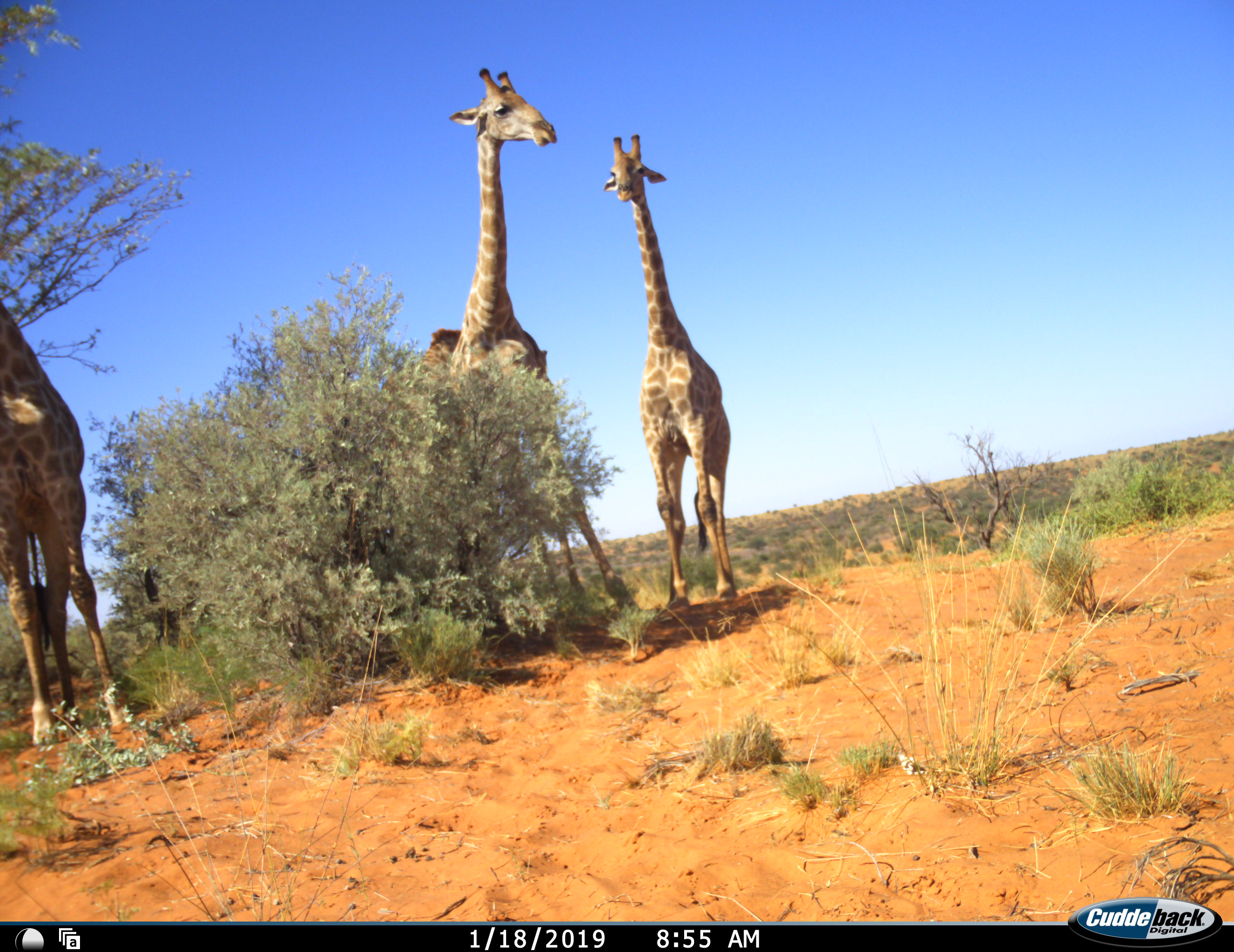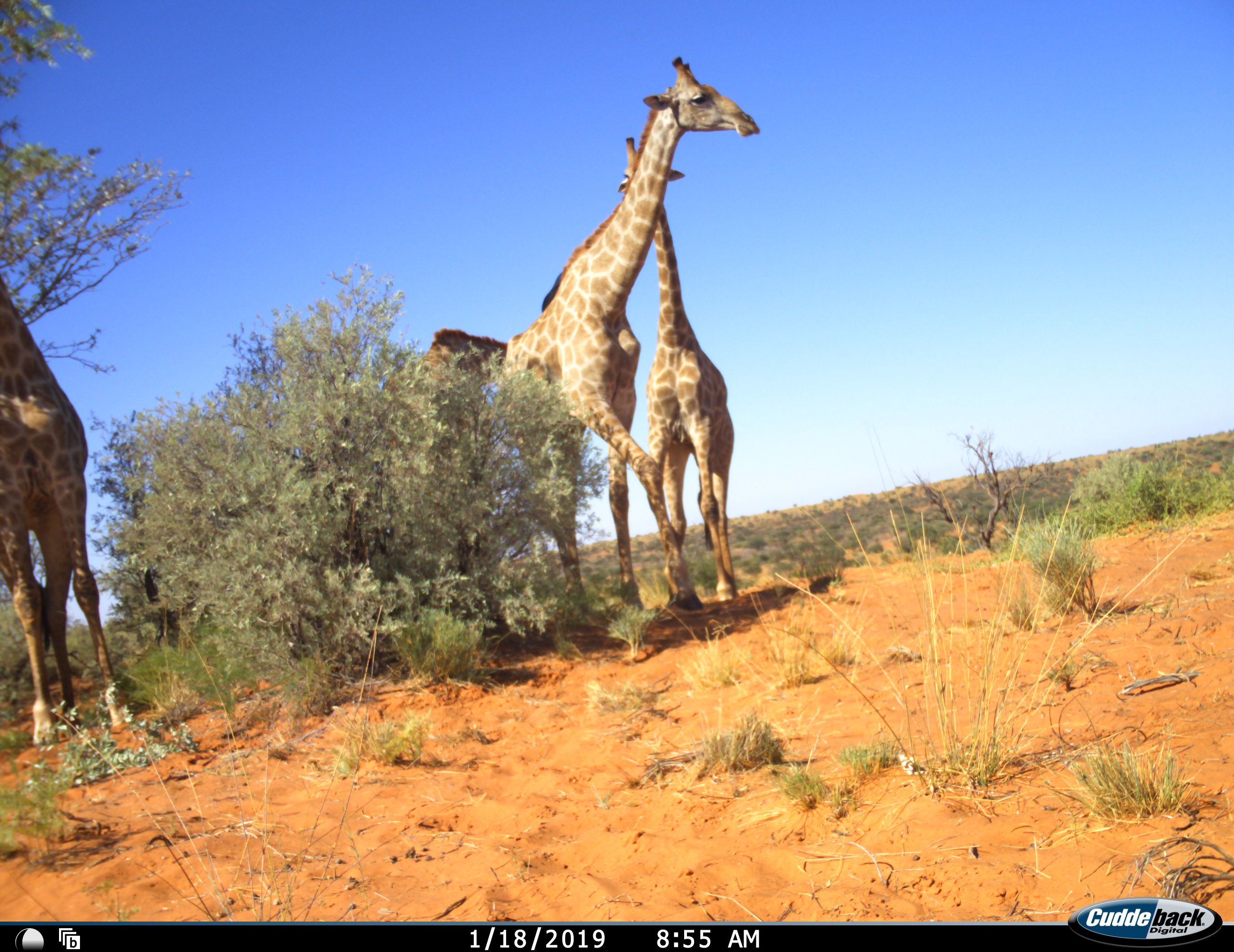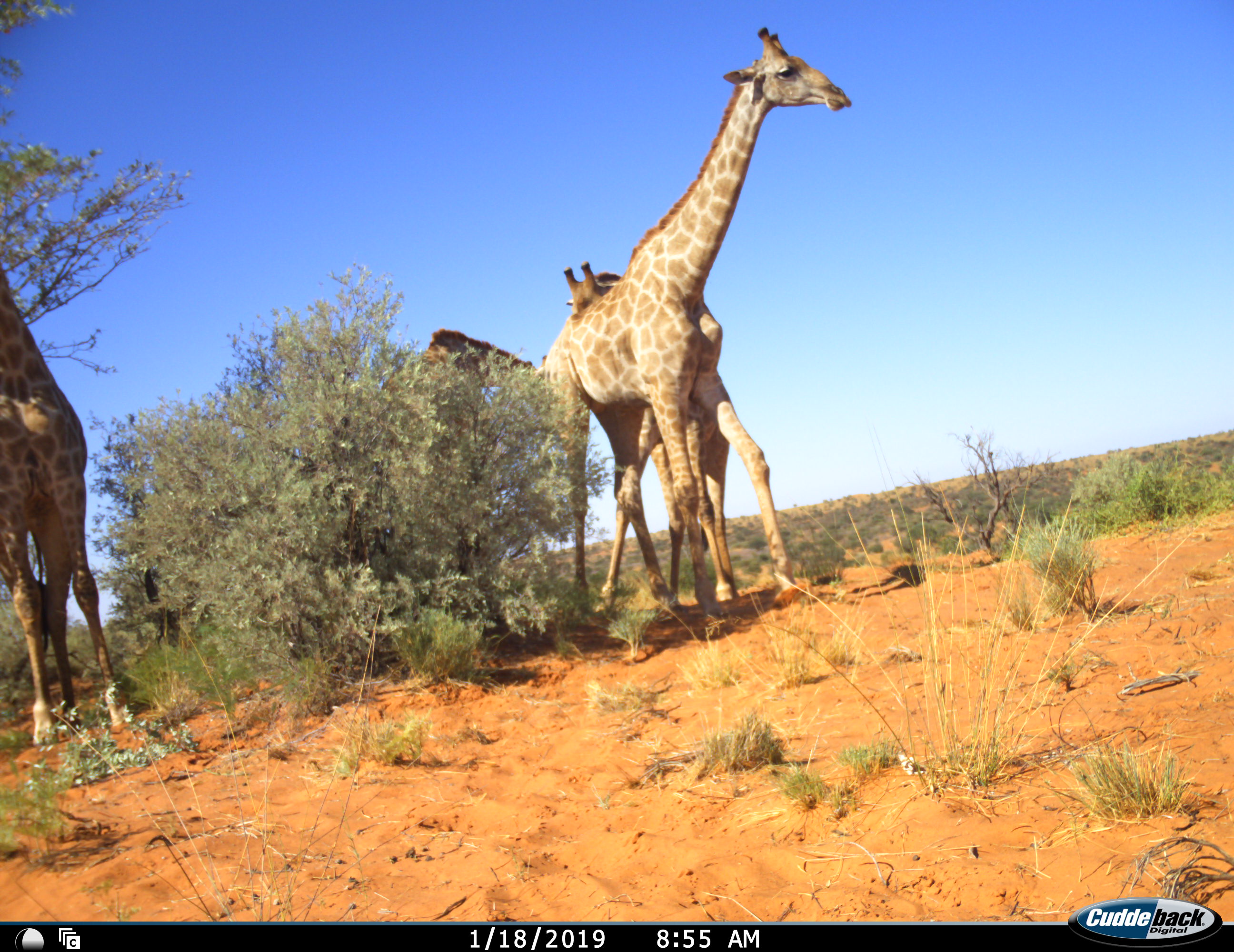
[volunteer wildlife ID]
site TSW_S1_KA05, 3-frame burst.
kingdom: Animalia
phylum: Chordata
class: Mammalia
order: Artiodactyla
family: Giraffidae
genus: Giraffa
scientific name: Giraffa camelopardalis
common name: giraffe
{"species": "giraffe (Giraffa camelopardalis)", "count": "4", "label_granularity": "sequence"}